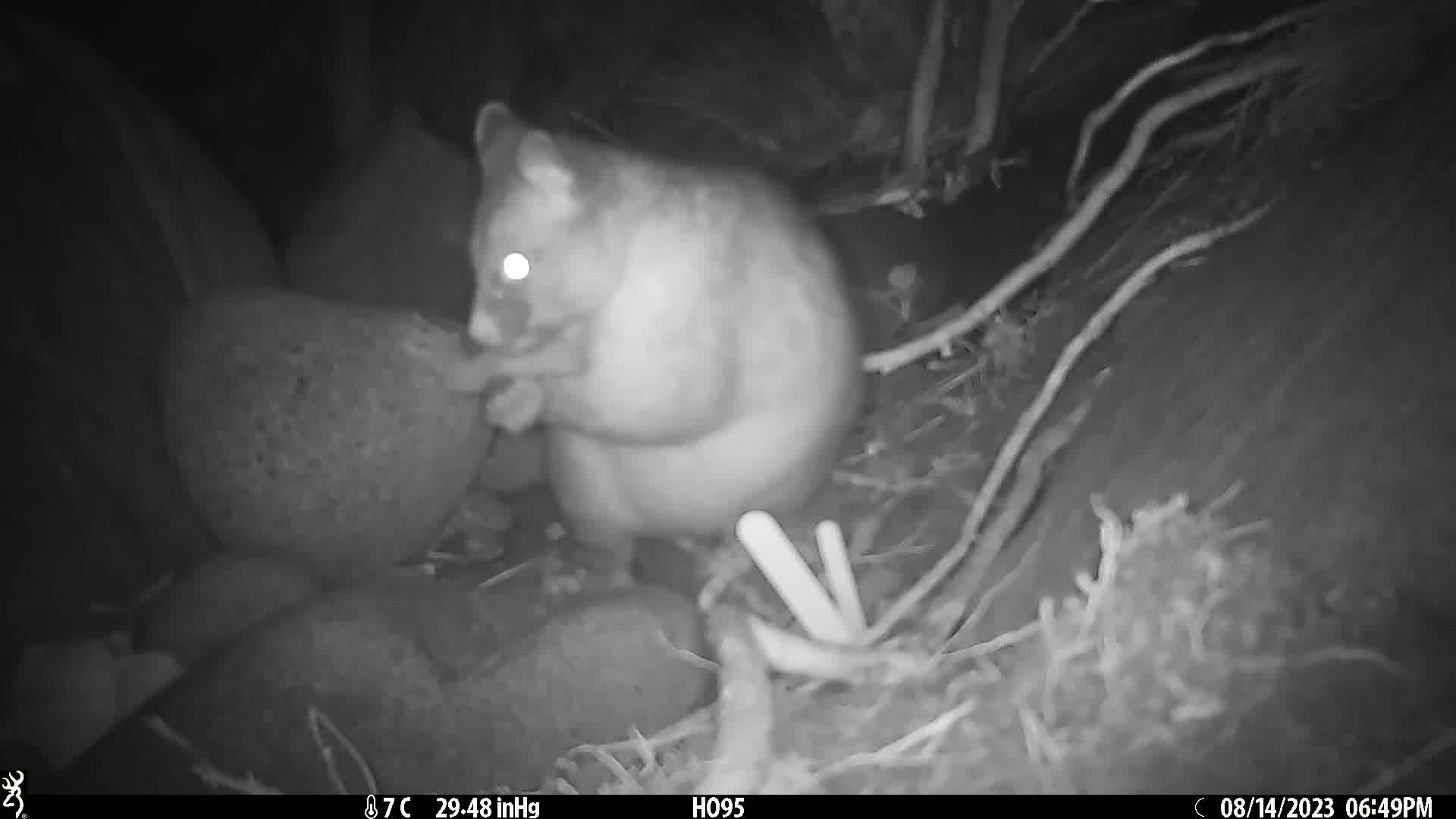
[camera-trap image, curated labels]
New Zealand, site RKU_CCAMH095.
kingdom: Animalia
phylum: Chordata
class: Mammalia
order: Diprotodontia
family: Phalangeridae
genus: Trichosurus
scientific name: Trichosurus vulpecula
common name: common brushtail possum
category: possum